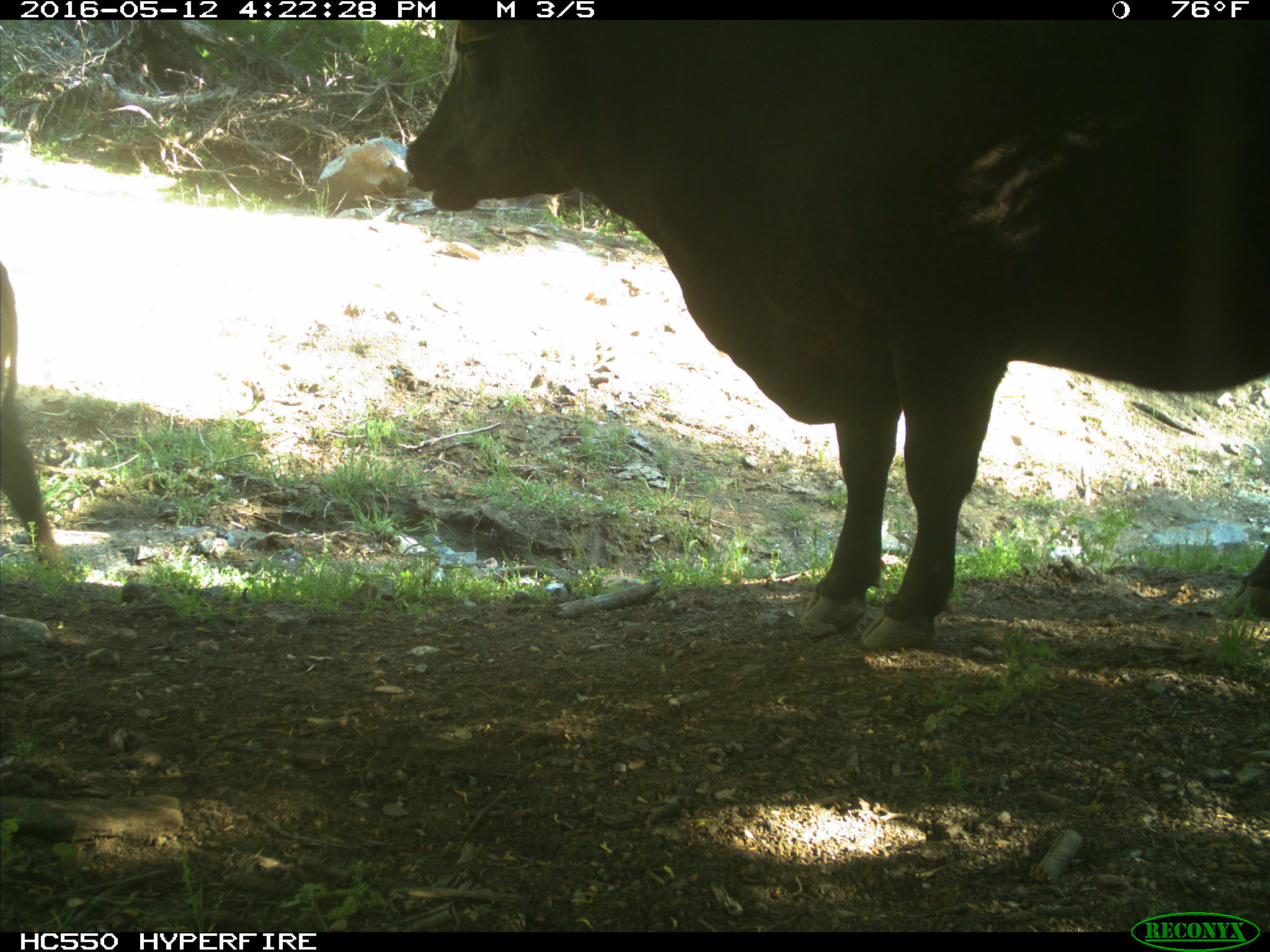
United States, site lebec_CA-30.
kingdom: Animalia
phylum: Chordata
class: Mammalia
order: Artiodactyla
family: Bovidae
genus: Bos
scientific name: Bos taurus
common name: domestic cow